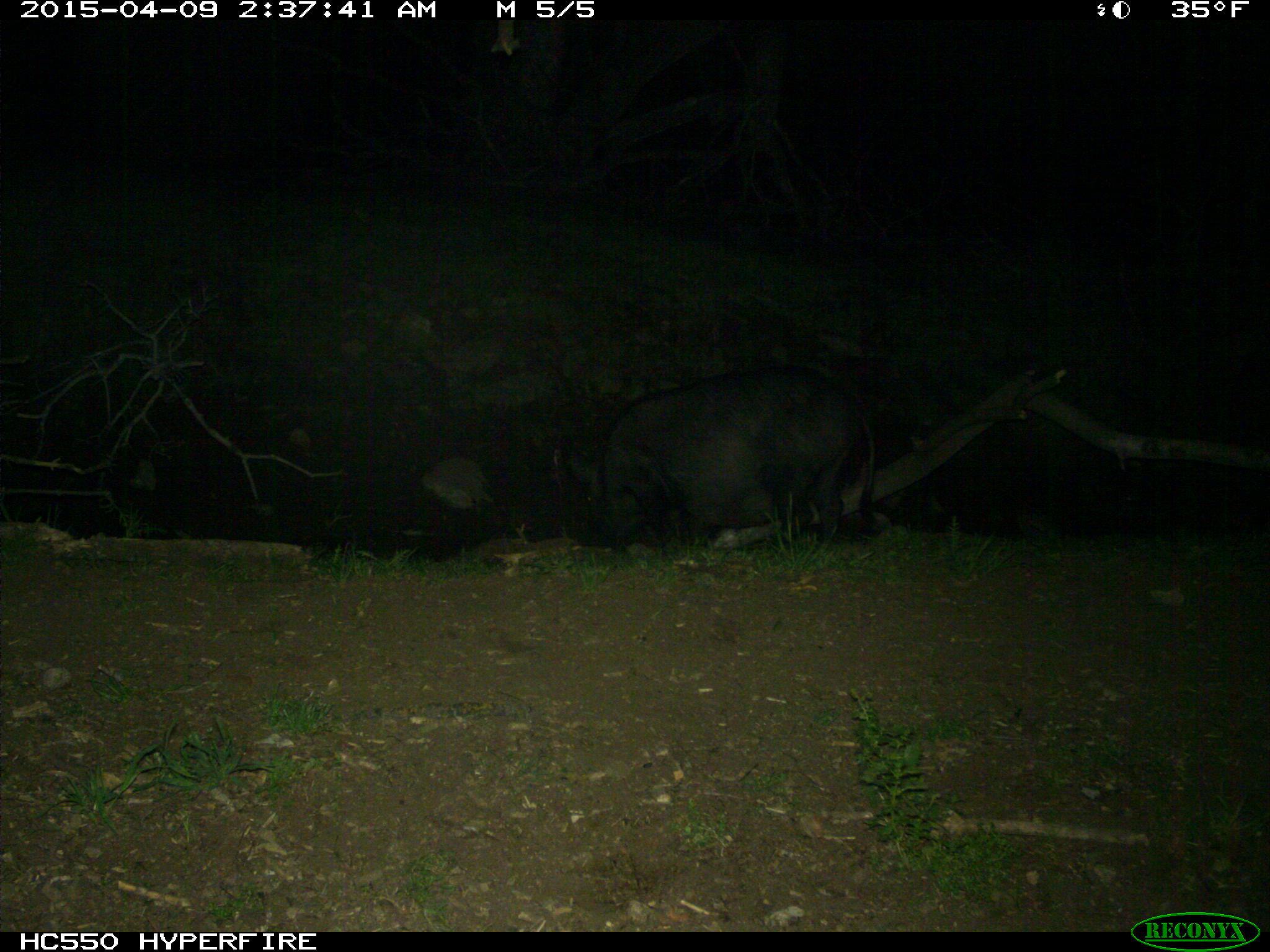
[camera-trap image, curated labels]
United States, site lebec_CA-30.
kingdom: Animalia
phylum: Chordata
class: Mammalia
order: Artiodactyla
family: Suidae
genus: Sus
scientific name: Sus scrofa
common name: wild boar